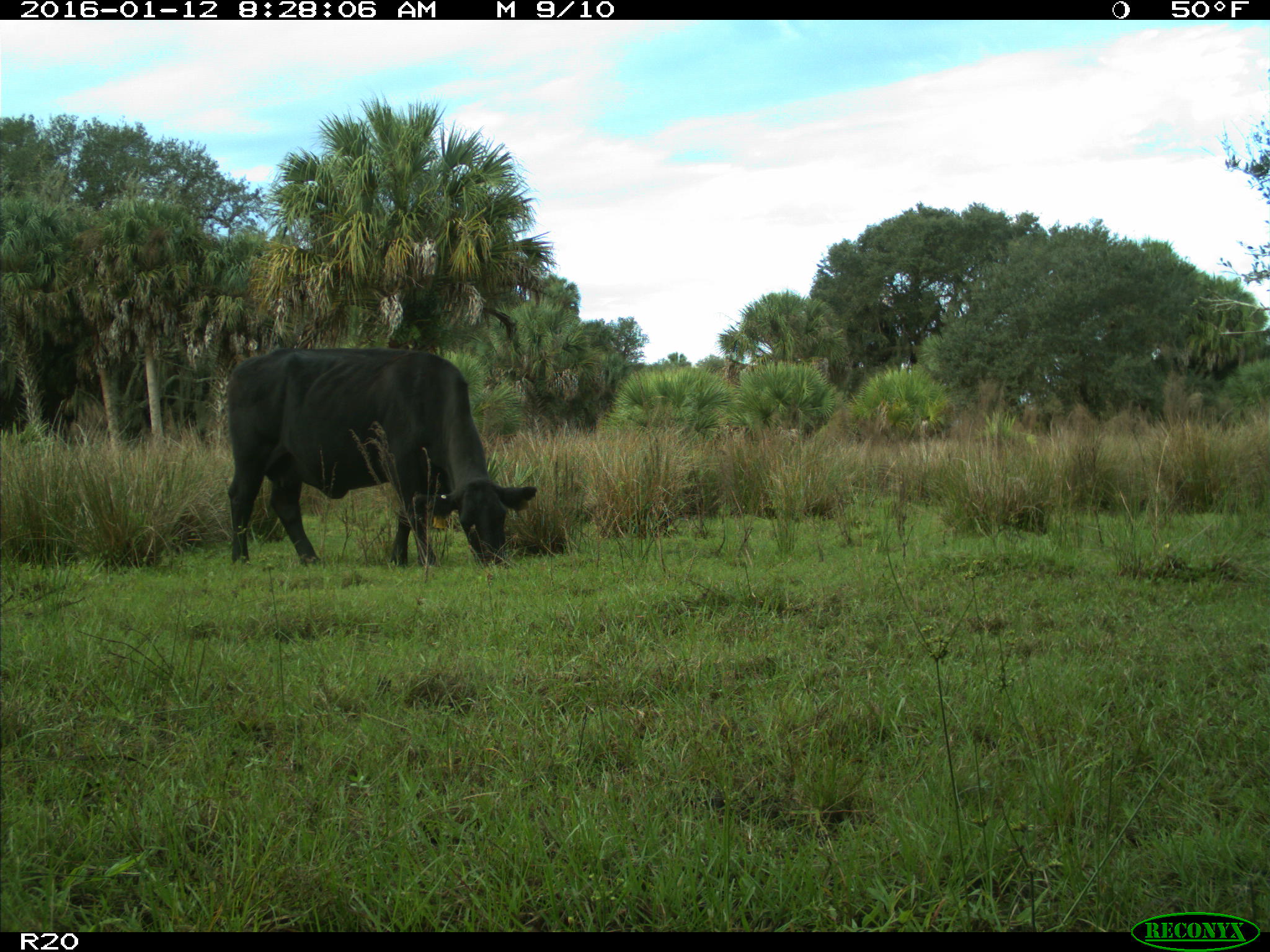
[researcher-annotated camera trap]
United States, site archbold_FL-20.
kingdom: Animalia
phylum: Chordata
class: Mammalia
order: Artiodactyla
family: Bovidae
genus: Bos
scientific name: Bos taurus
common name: domestic cow